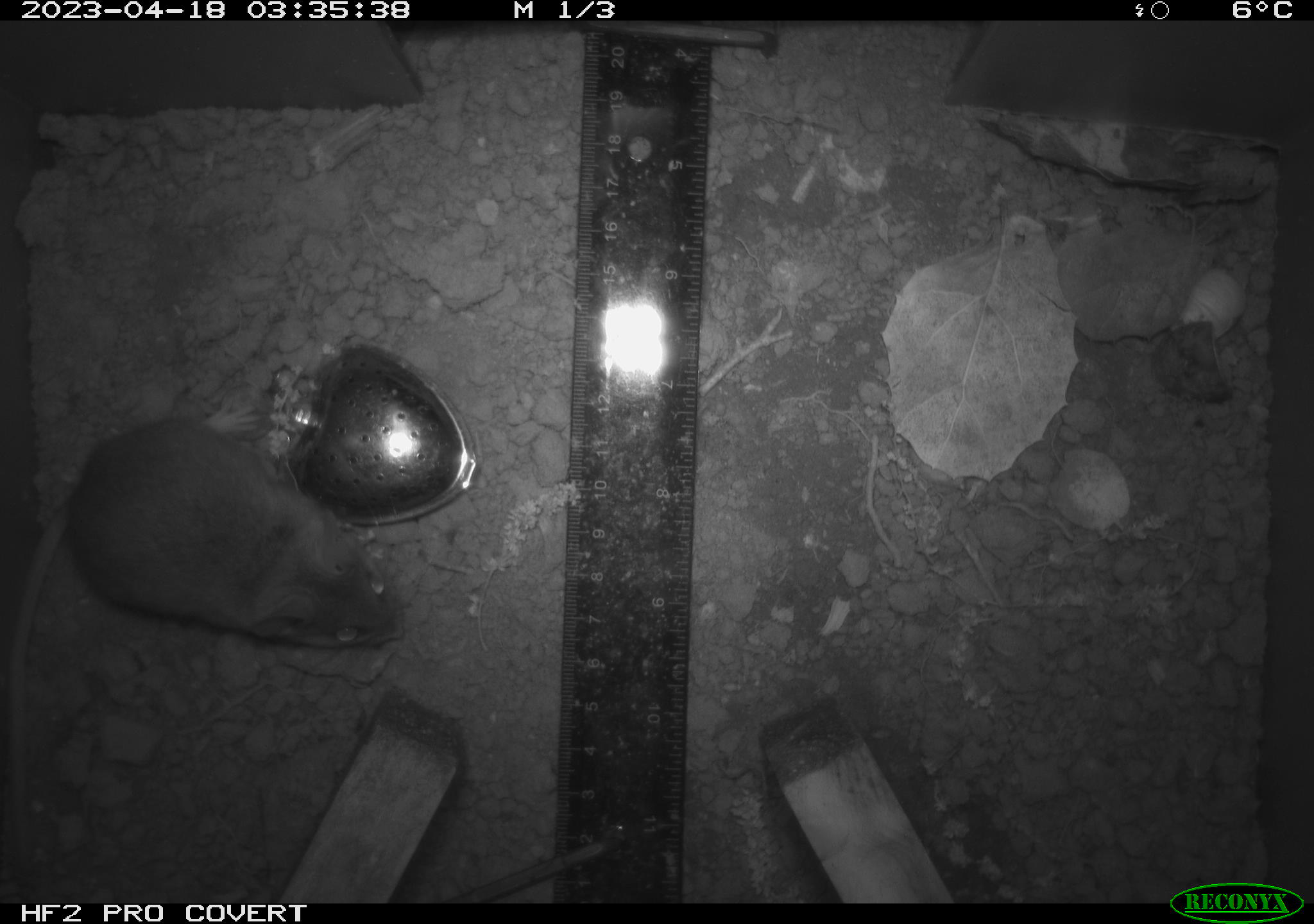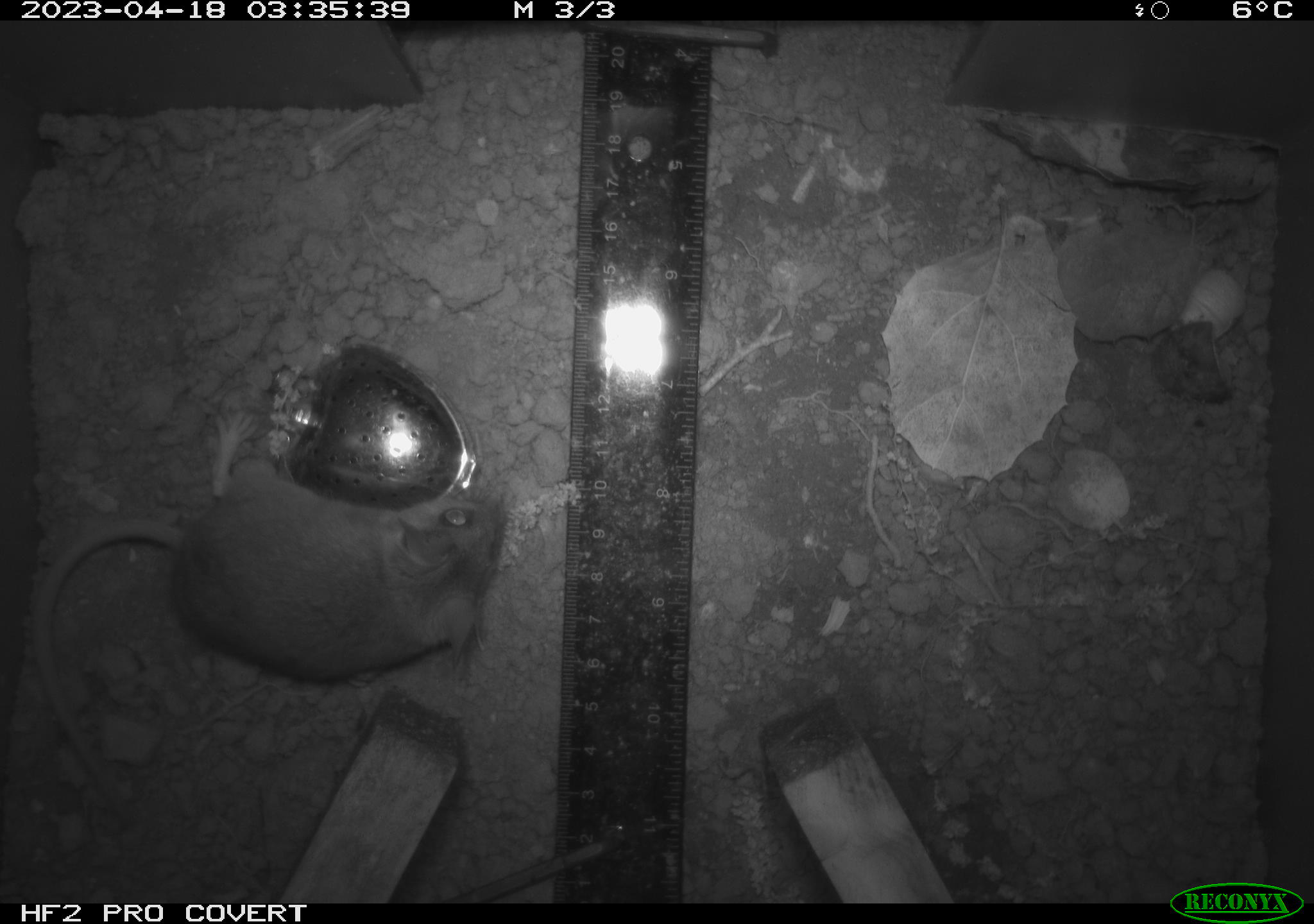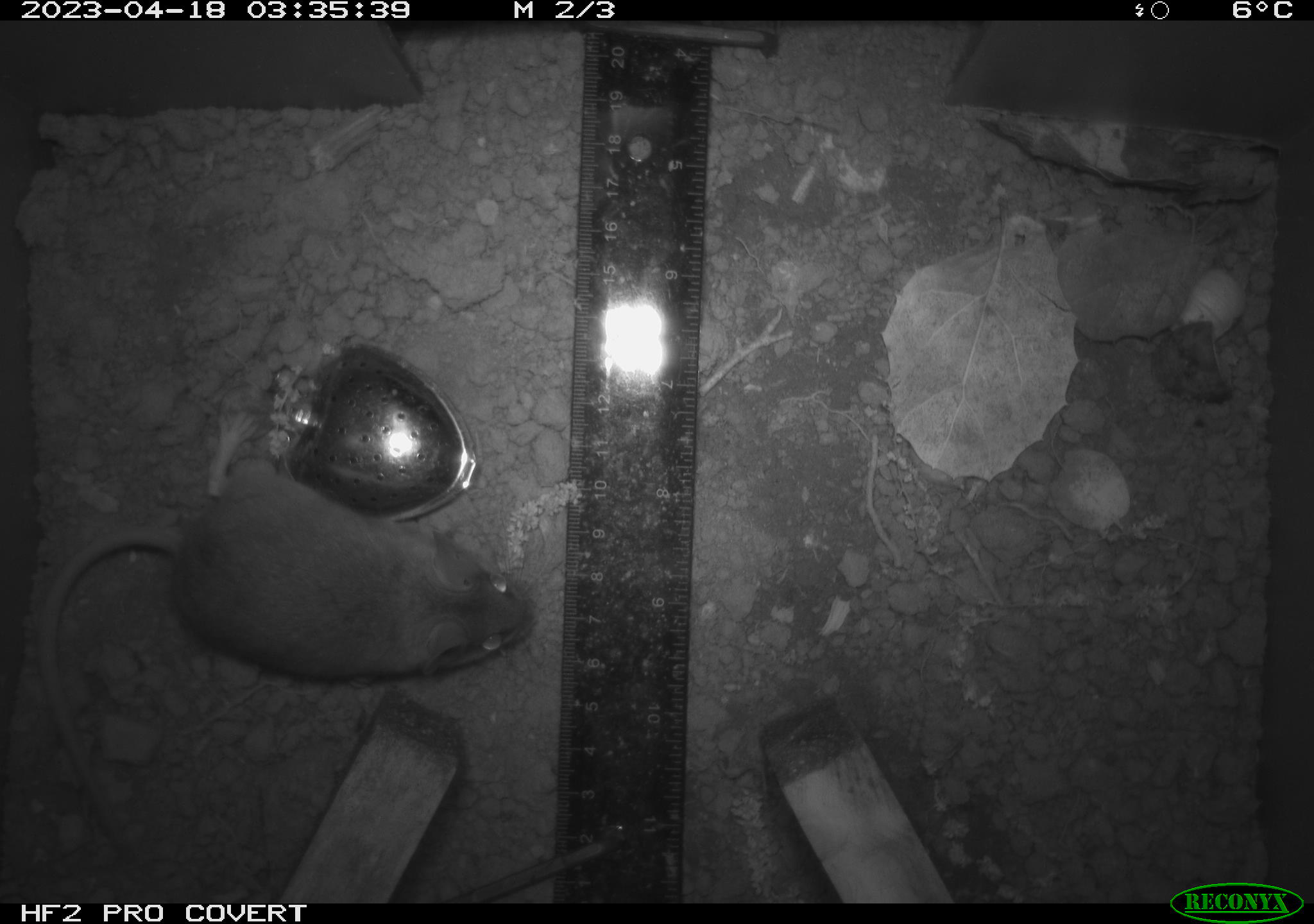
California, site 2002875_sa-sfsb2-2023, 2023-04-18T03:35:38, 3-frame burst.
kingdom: Animalia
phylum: Chordata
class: Mammalia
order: Rodentia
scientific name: Rodentia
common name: mouse species